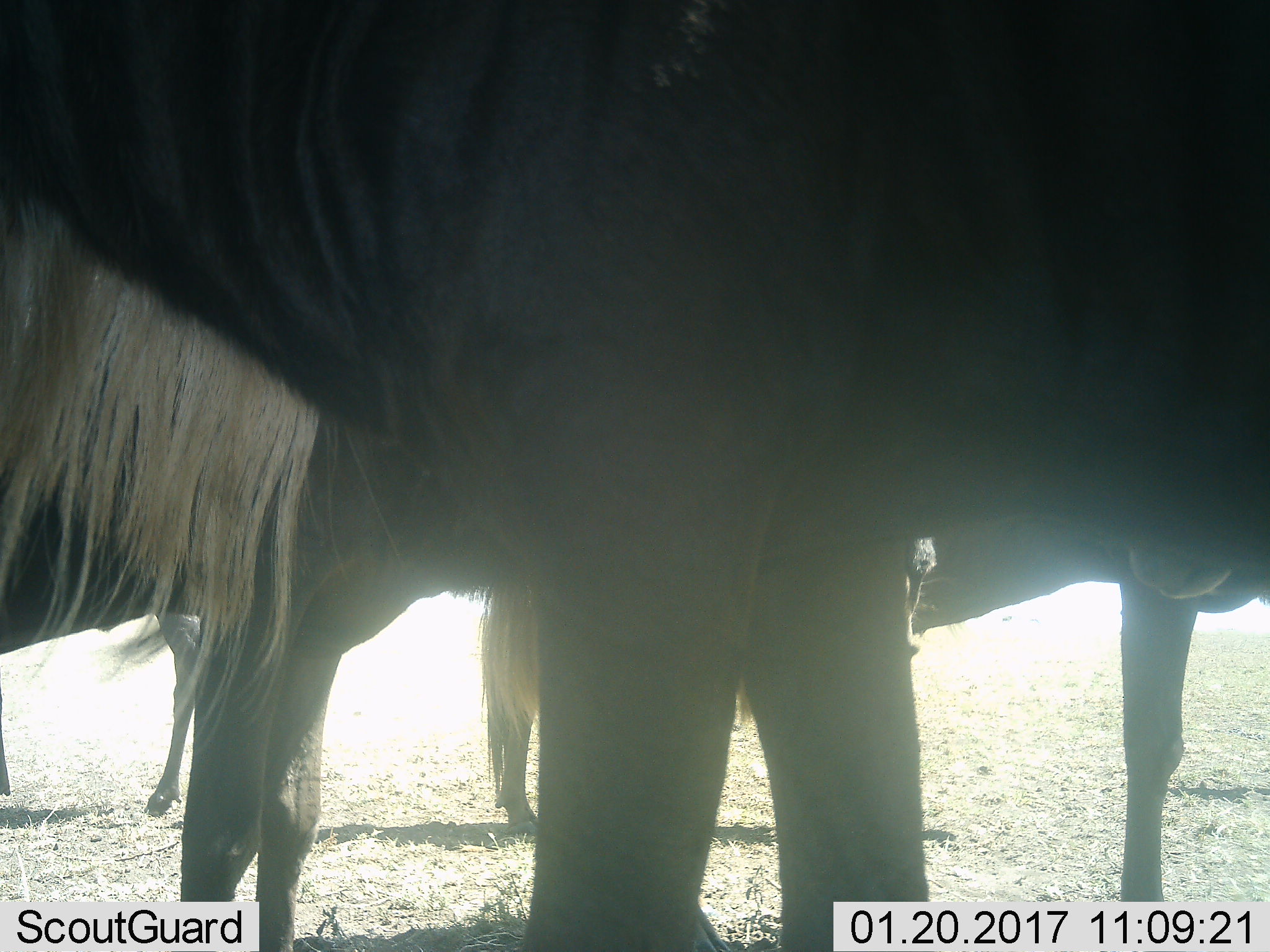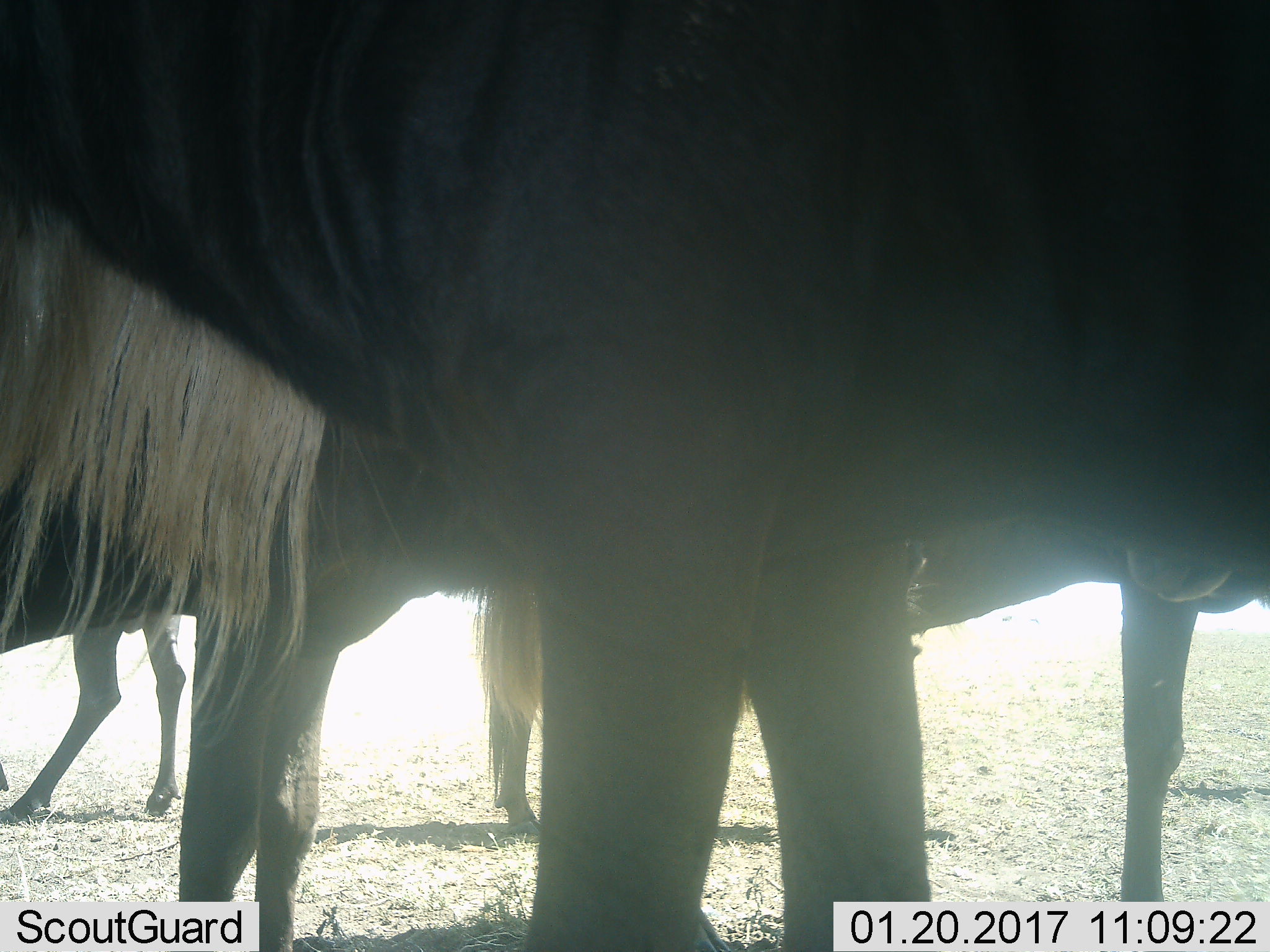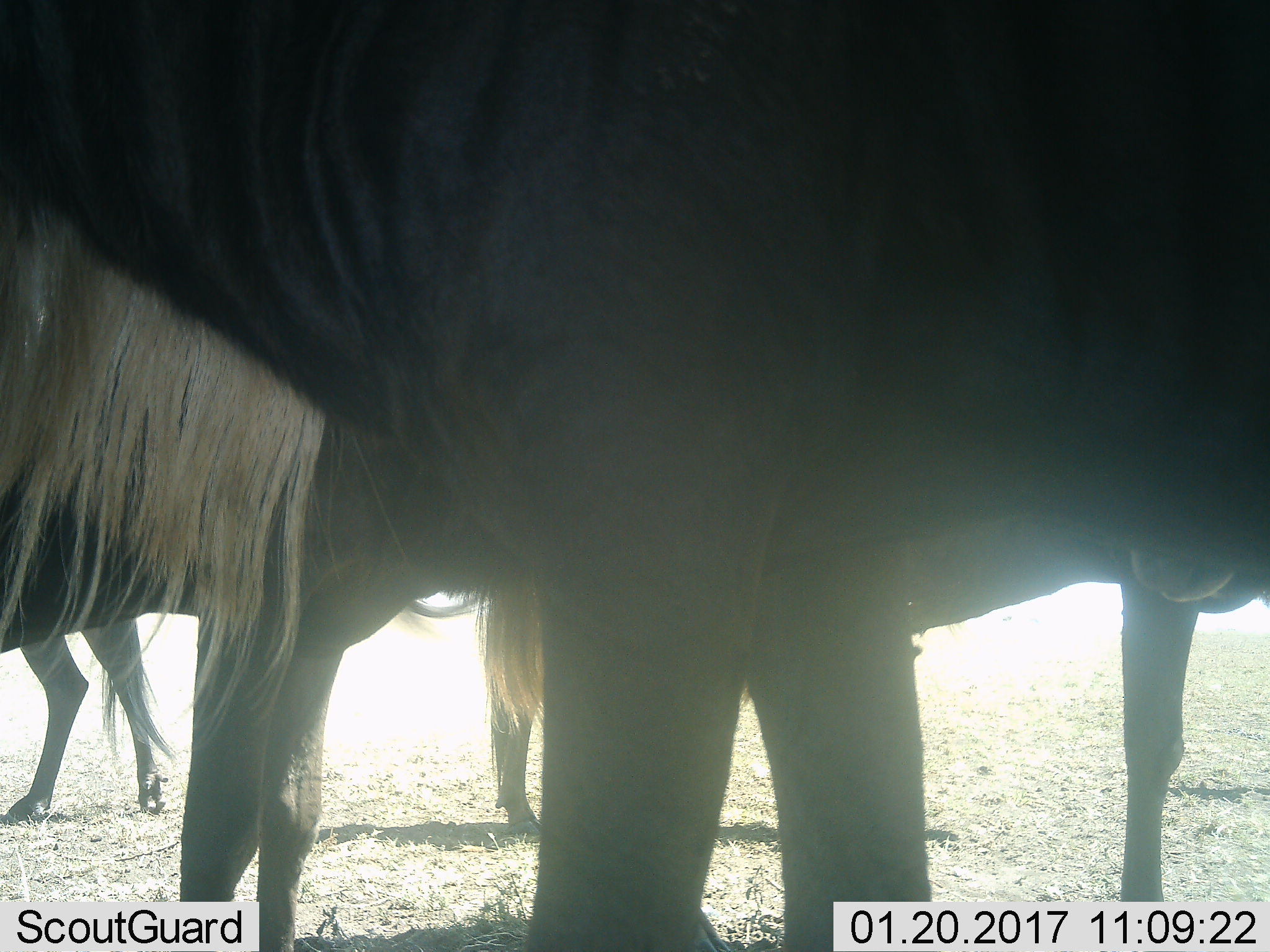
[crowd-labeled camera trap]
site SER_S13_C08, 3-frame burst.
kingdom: Animalia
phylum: Chordata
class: Mammalia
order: Artiodactyla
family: Bovidae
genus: Connochaetes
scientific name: Connochaetes taurinus taurinus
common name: blue wildebeest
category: wildebeestblue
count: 4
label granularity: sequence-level